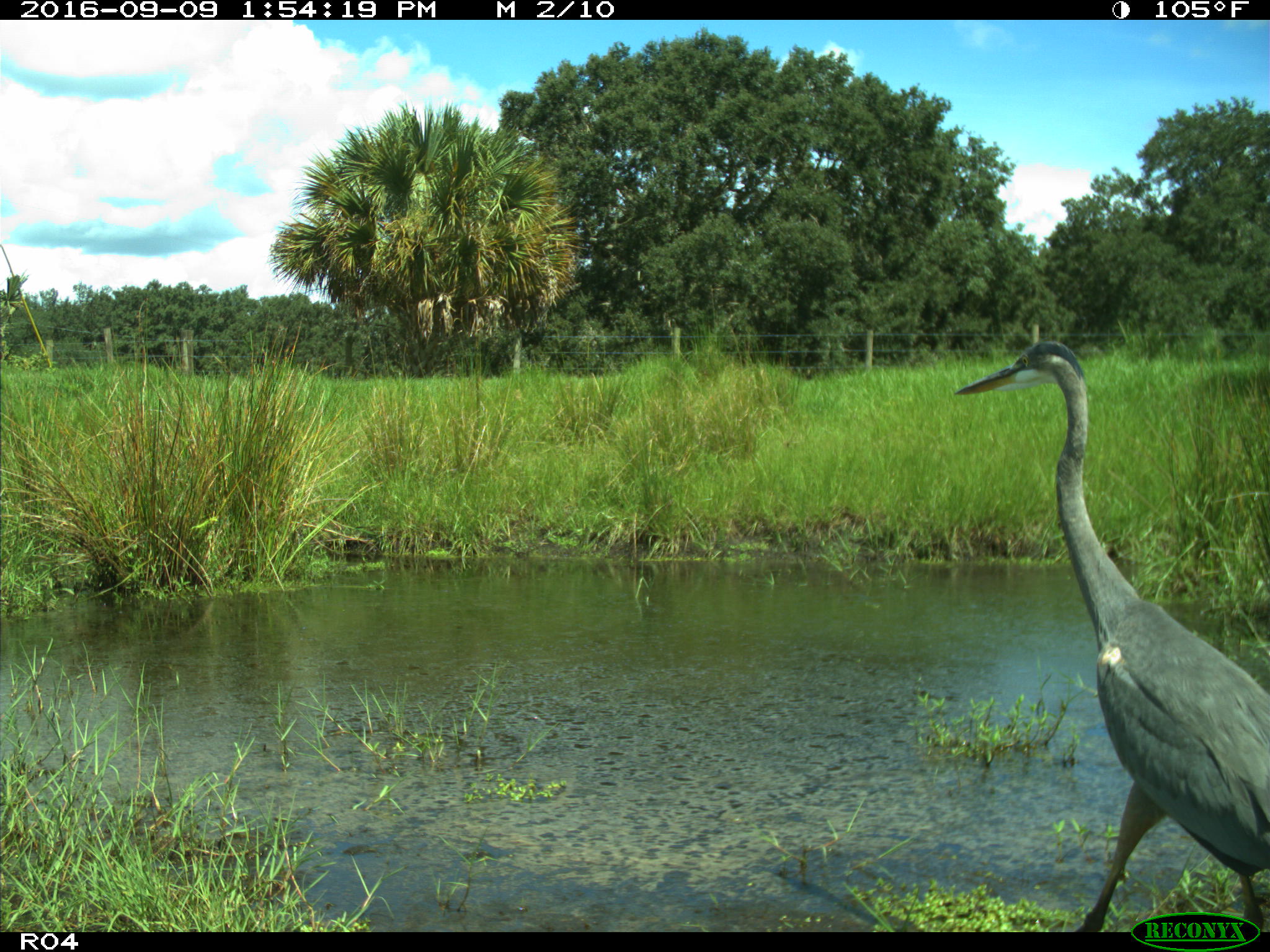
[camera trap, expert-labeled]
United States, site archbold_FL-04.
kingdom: Animalia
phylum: Chordata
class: Aves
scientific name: Aves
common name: birds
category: unidentified bird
Unidentified bird (birds) (Aves).